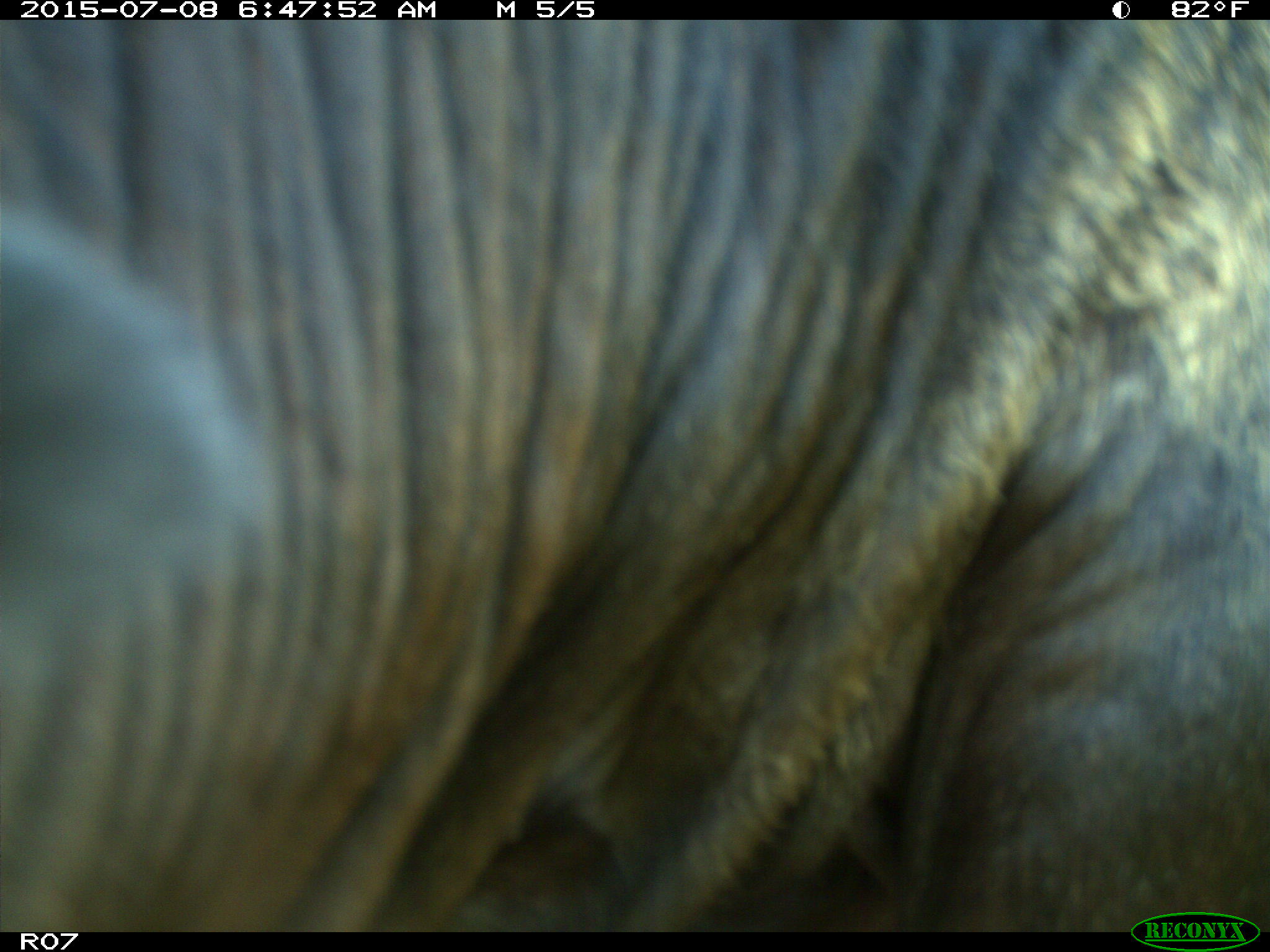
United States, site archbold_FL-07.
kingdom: Animalia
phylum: Chordata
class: Mammalia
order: Artiodactyla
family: Bovidae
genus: Bos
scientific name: Bos taurus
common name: domestic cow